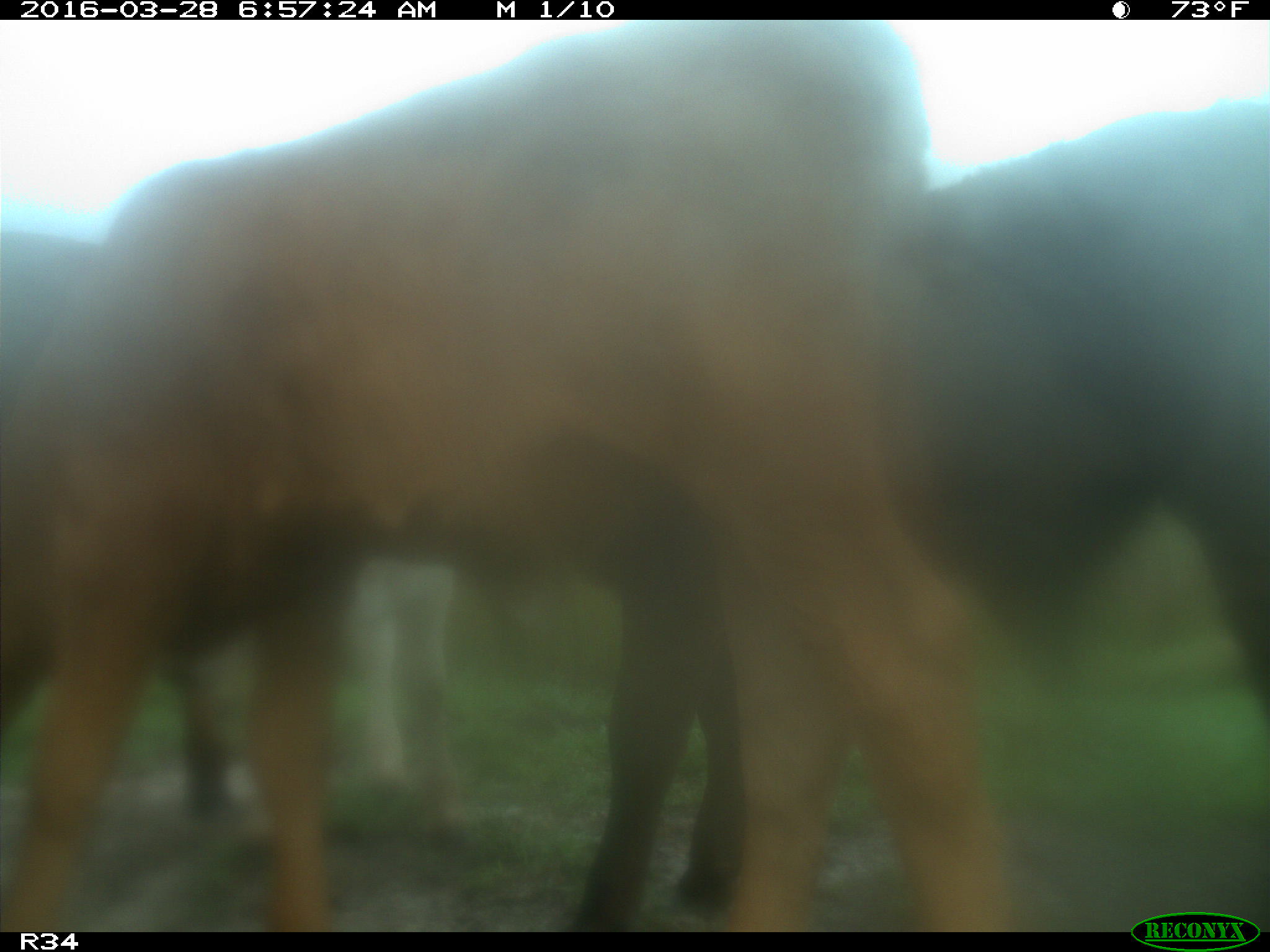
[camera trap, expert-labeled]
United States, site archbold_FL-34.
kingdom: Animalia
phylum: Chordata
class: Mammalia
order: Artiodactyla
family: Bovidae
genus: Bos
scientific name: Bos taurus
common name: domestic cow